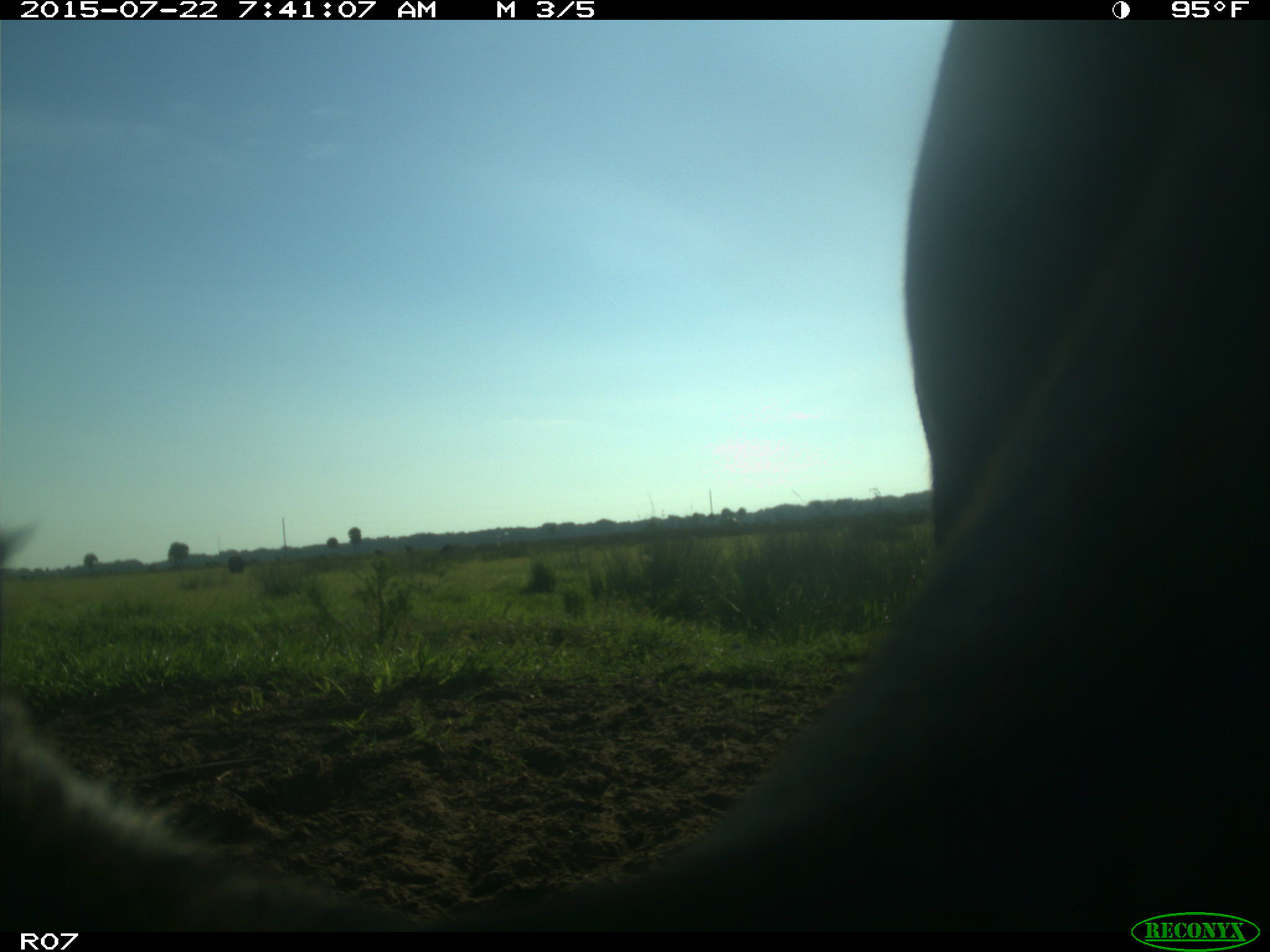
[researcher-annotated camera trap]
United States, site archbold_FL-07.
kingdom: Animalia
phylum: Chordata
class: Mammalia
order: Artiodactyla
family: Suidae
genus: Sus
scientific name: Sus scrofa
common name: wild boar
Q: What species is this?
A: Sus scrofa (wild boar).